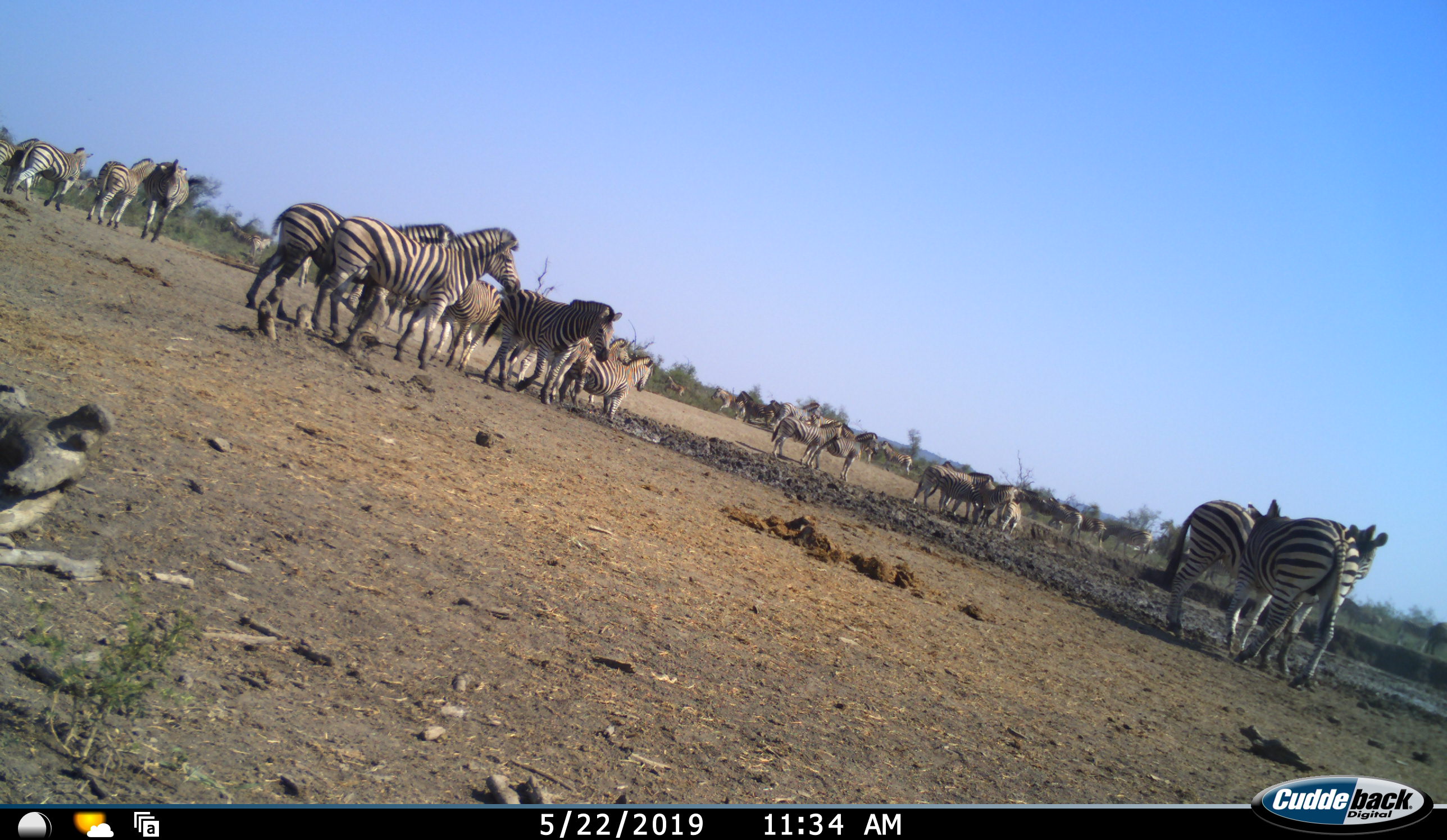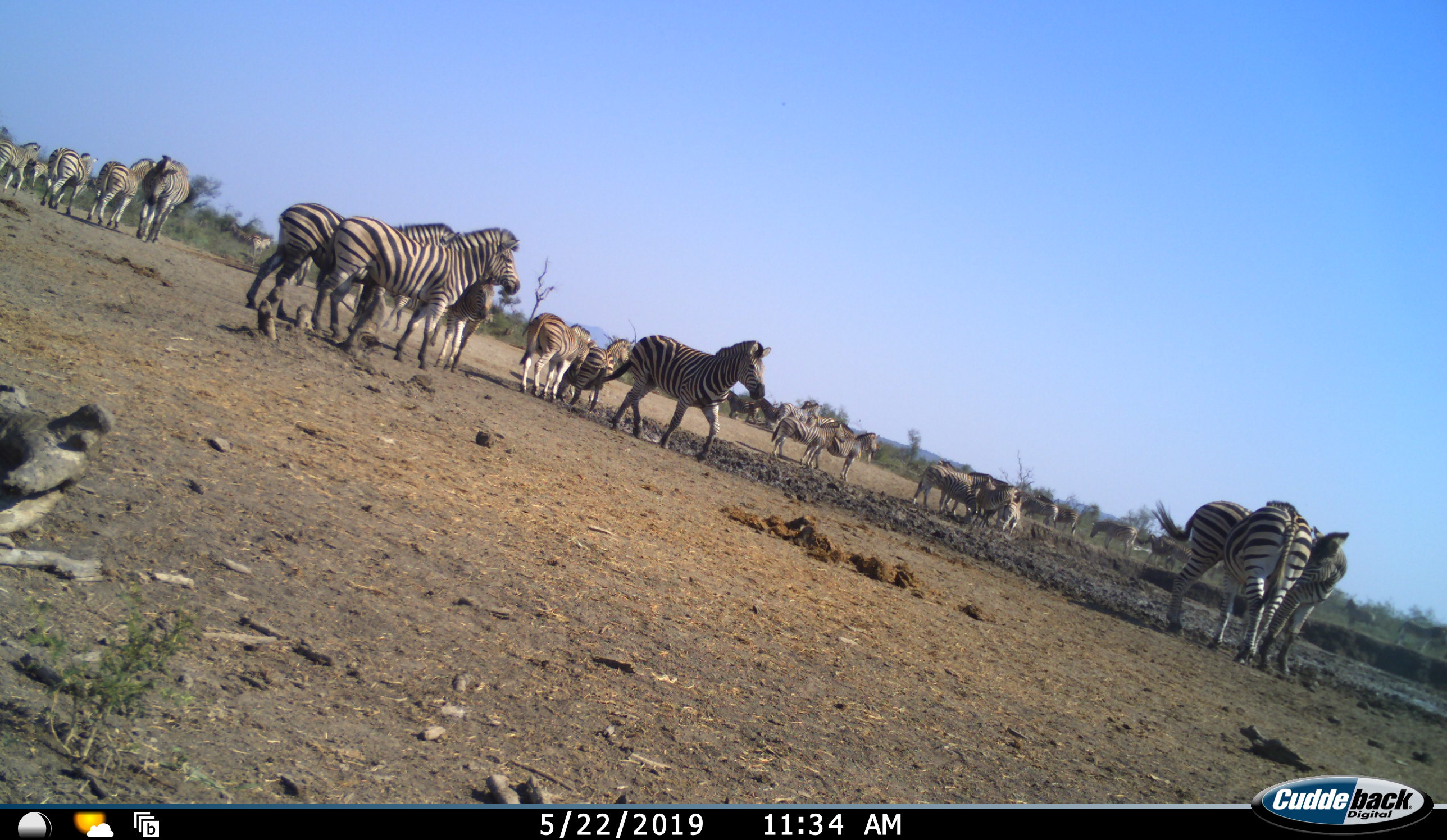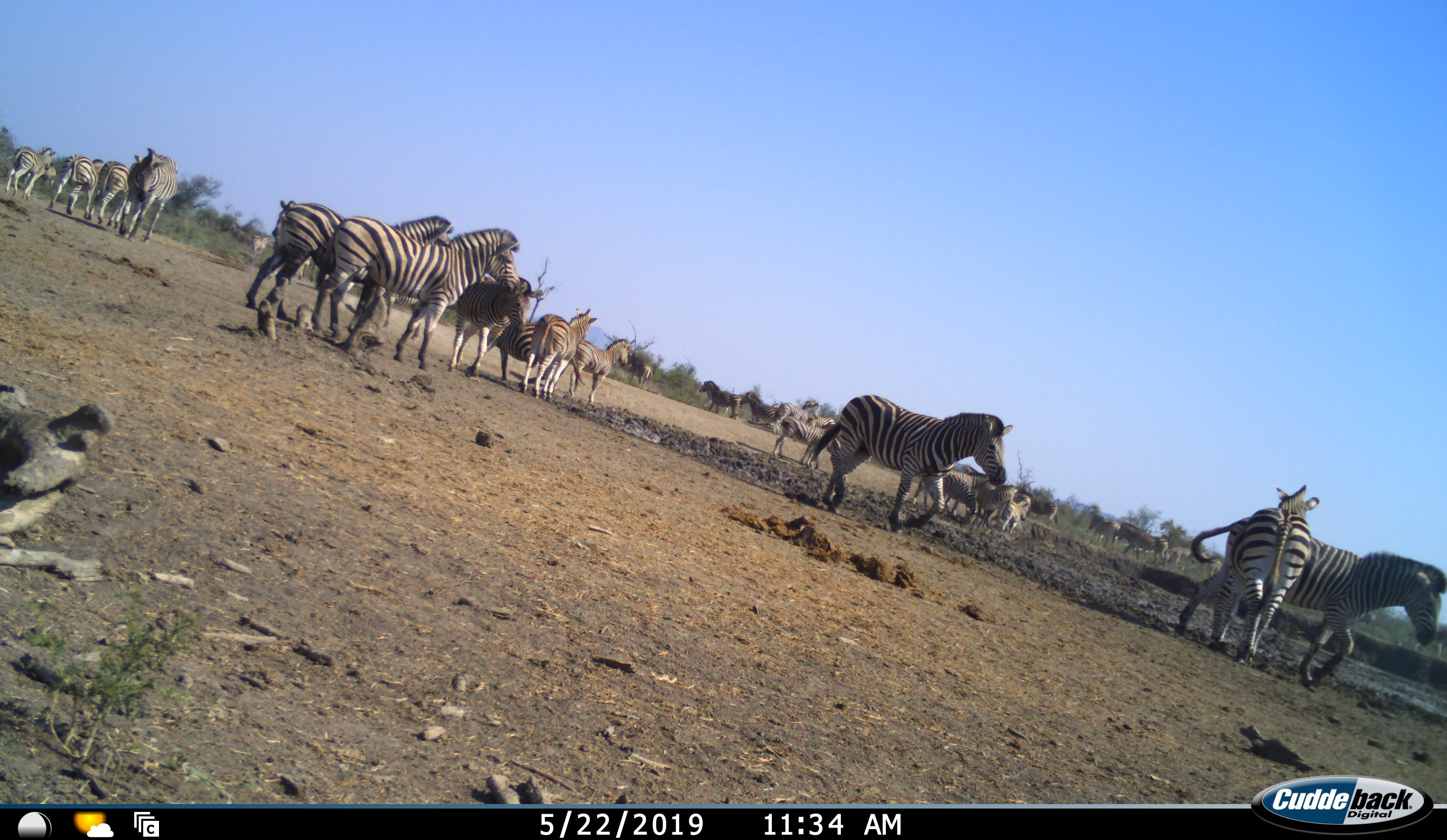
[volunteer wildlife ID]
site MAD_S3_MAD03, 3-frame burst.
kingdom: Animalia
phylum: Chordata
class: Mammalia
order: Perissodactyla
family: Equidae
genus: Equus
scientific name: Equus quagga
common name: plains zebra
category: zebraplains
Zebraplains (plains zebra) (Equus quagga), count 11-50. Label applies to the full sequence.